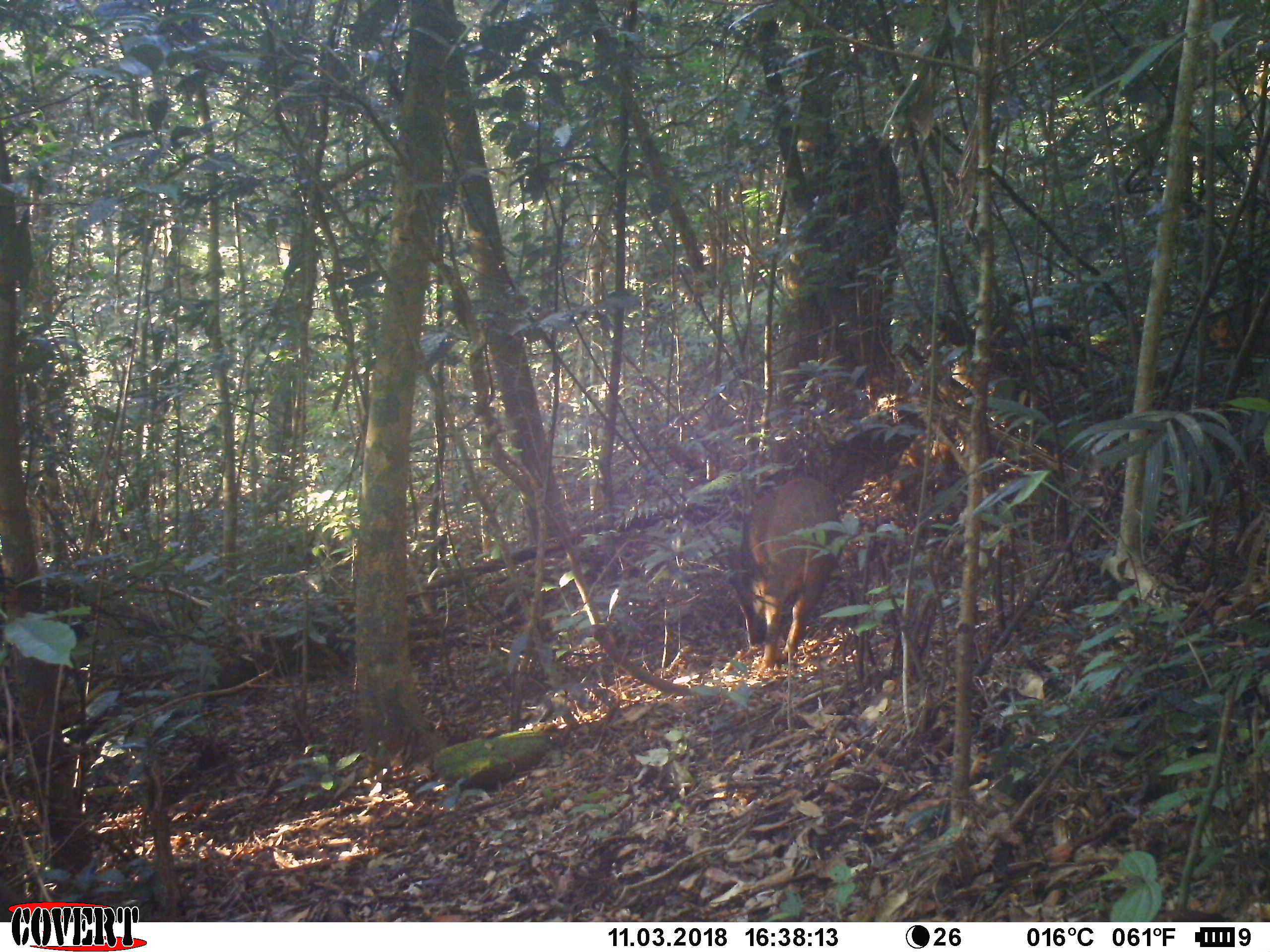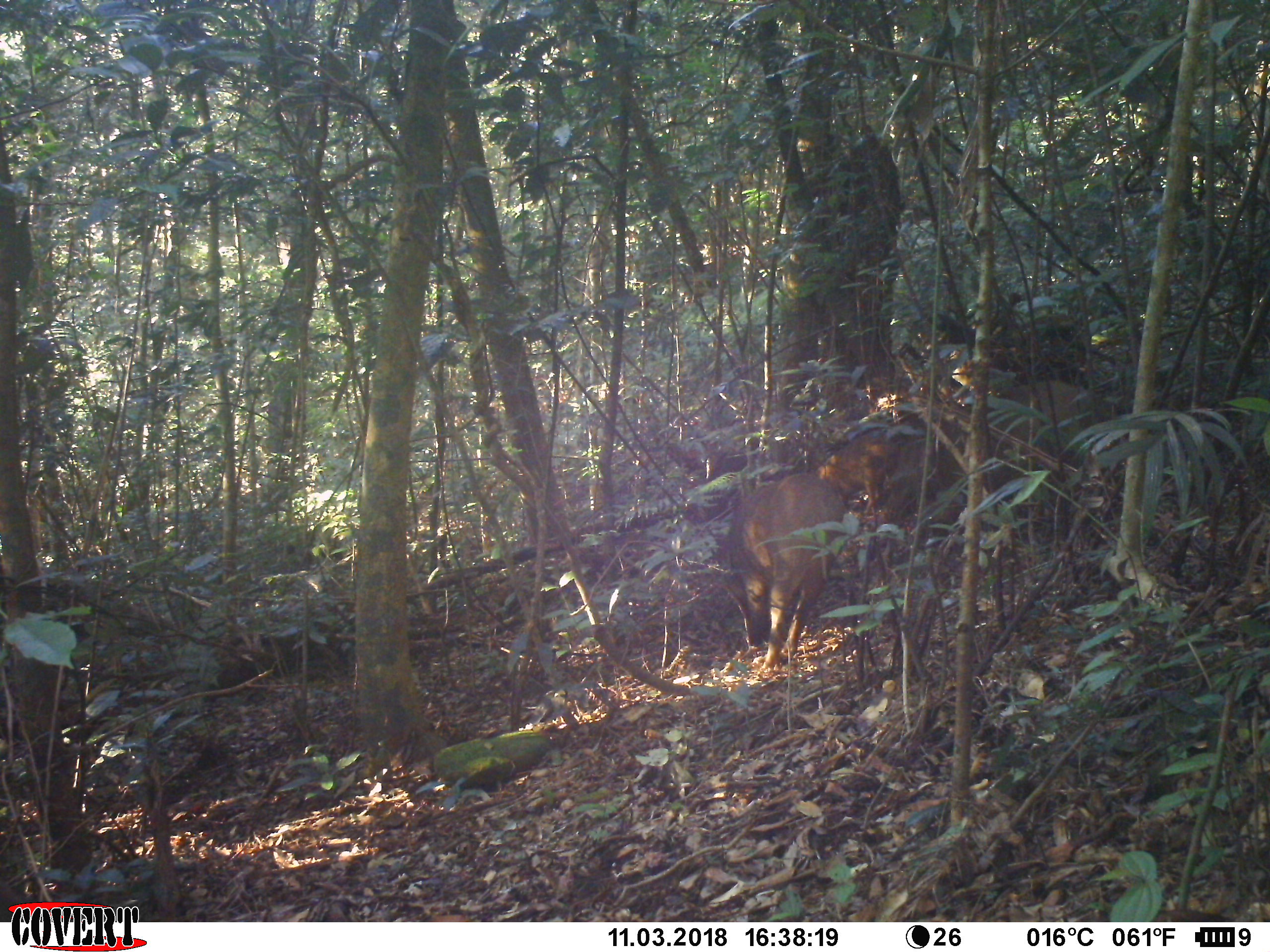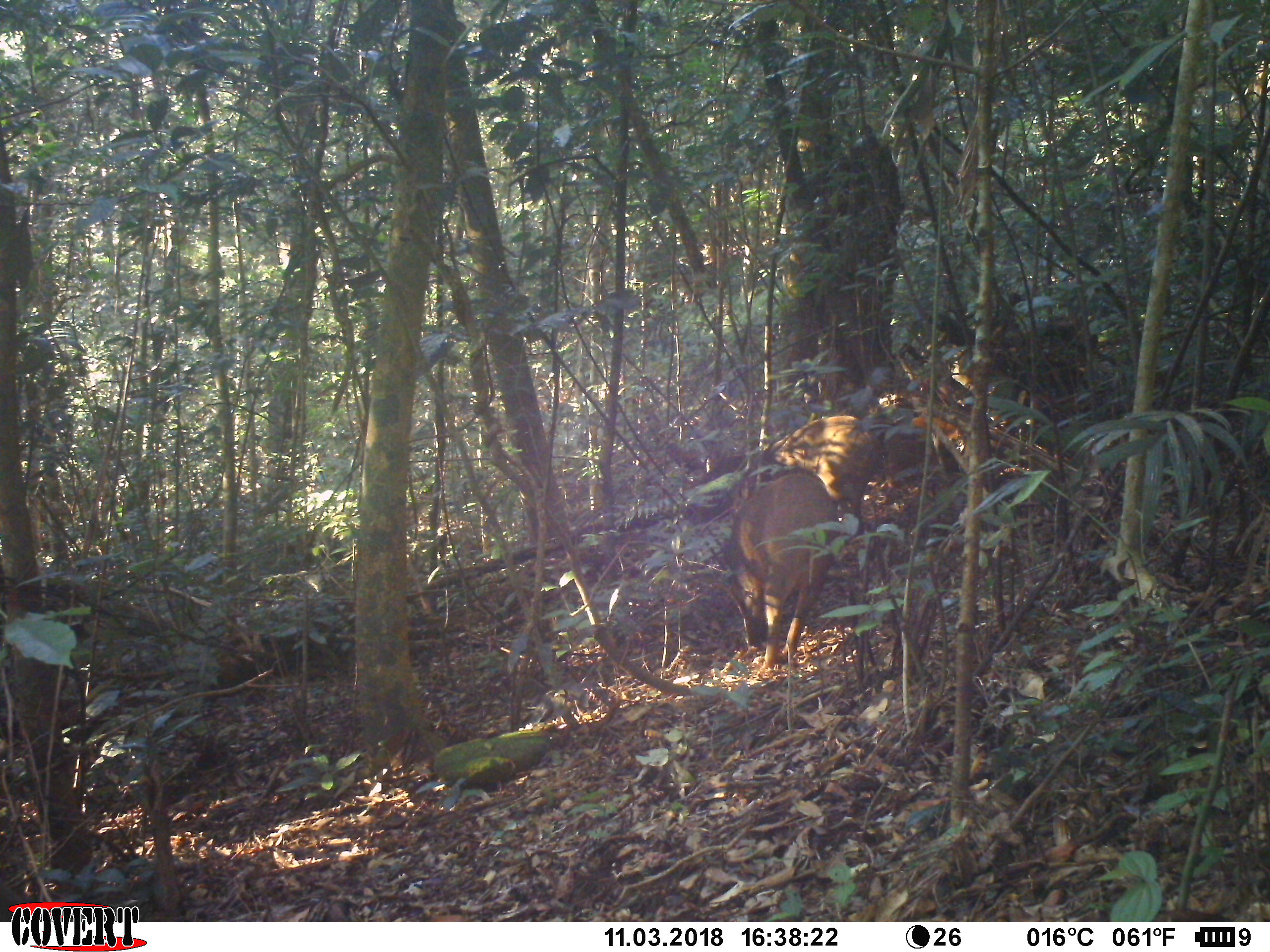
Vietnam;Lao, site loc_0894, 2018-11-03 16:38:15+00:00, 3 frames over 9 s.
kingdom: Animalia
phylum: Chordata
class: Mammalia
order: Artiodactyla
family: Suidae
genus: Sus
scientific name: Sus scrofa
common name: eurasian wild pig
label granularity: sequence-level